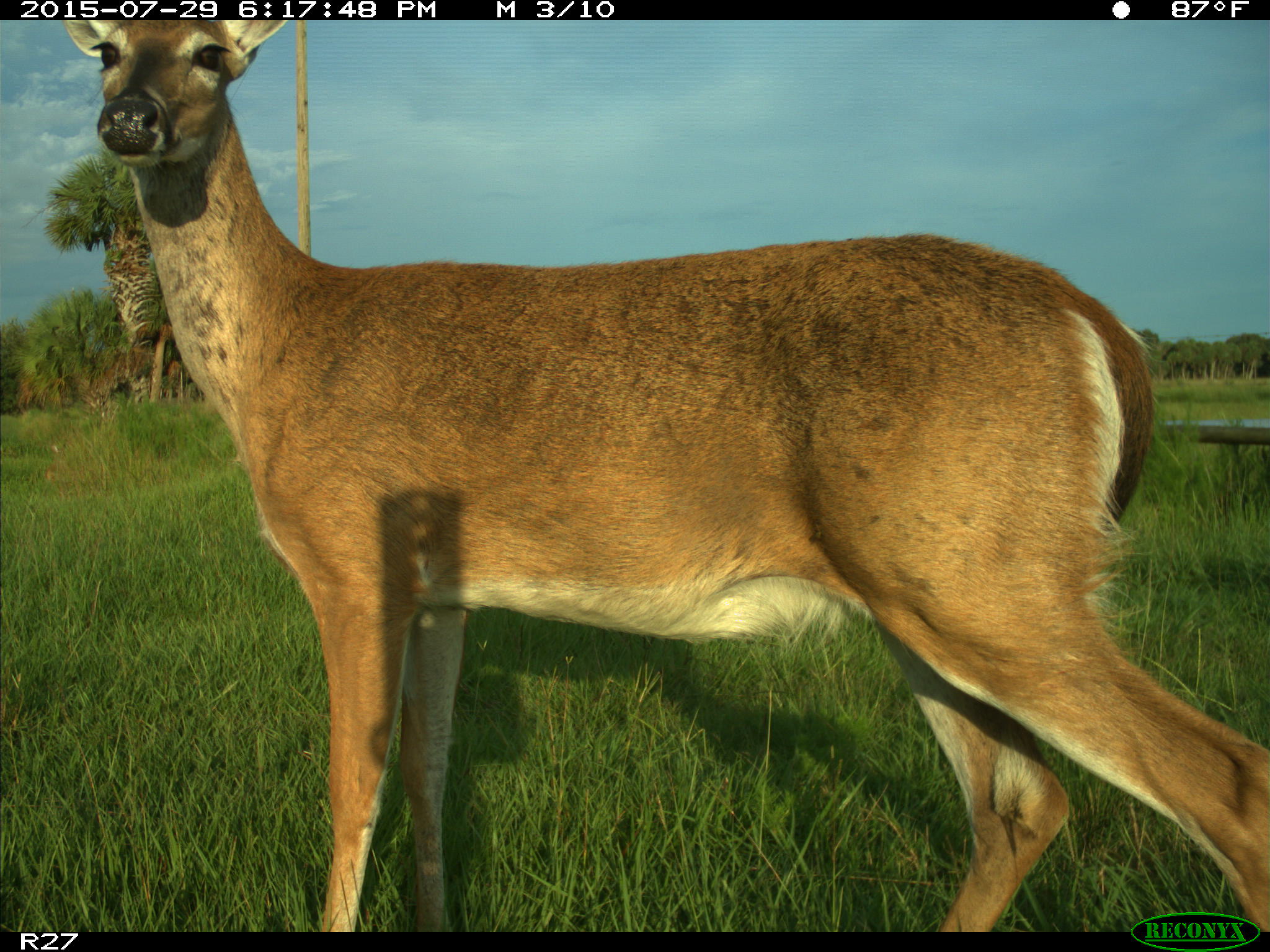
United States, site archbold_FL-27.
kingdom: Animalia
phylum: Chordata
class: Mammalia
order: Artiodactyla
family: Cervidae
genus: Odocoileus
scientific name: Odocoileus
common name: deer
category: unidentified deer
Unidentified deer (deer) (Odocoileus).